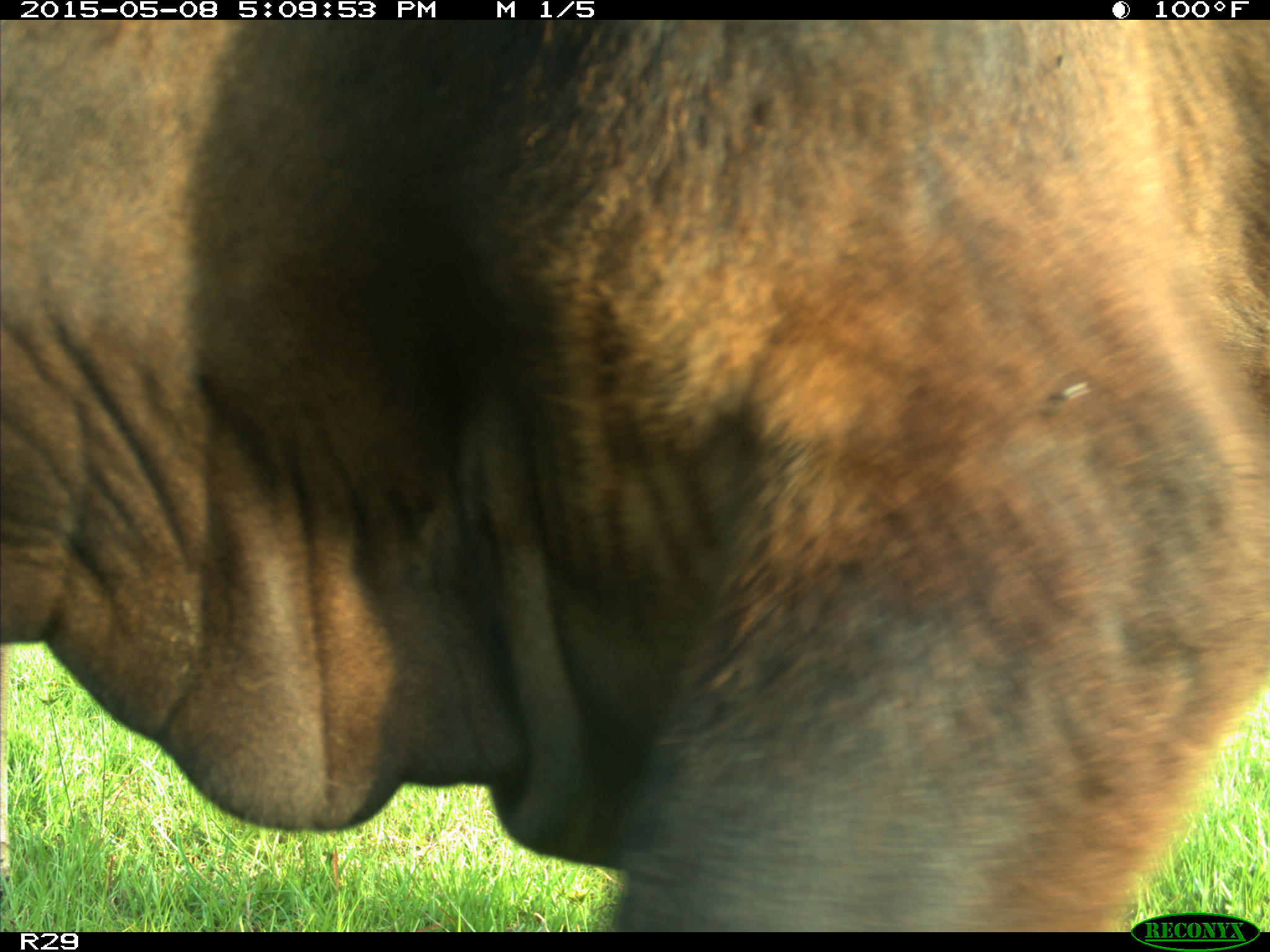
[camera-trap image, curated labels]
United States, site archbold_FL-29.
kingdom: Animalia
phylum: Chordata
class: Mammalia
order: Artiodactyla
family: Bovidae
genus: Bos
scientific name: Bos taurus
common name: domestic cow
Bos taurus (domestic cow).